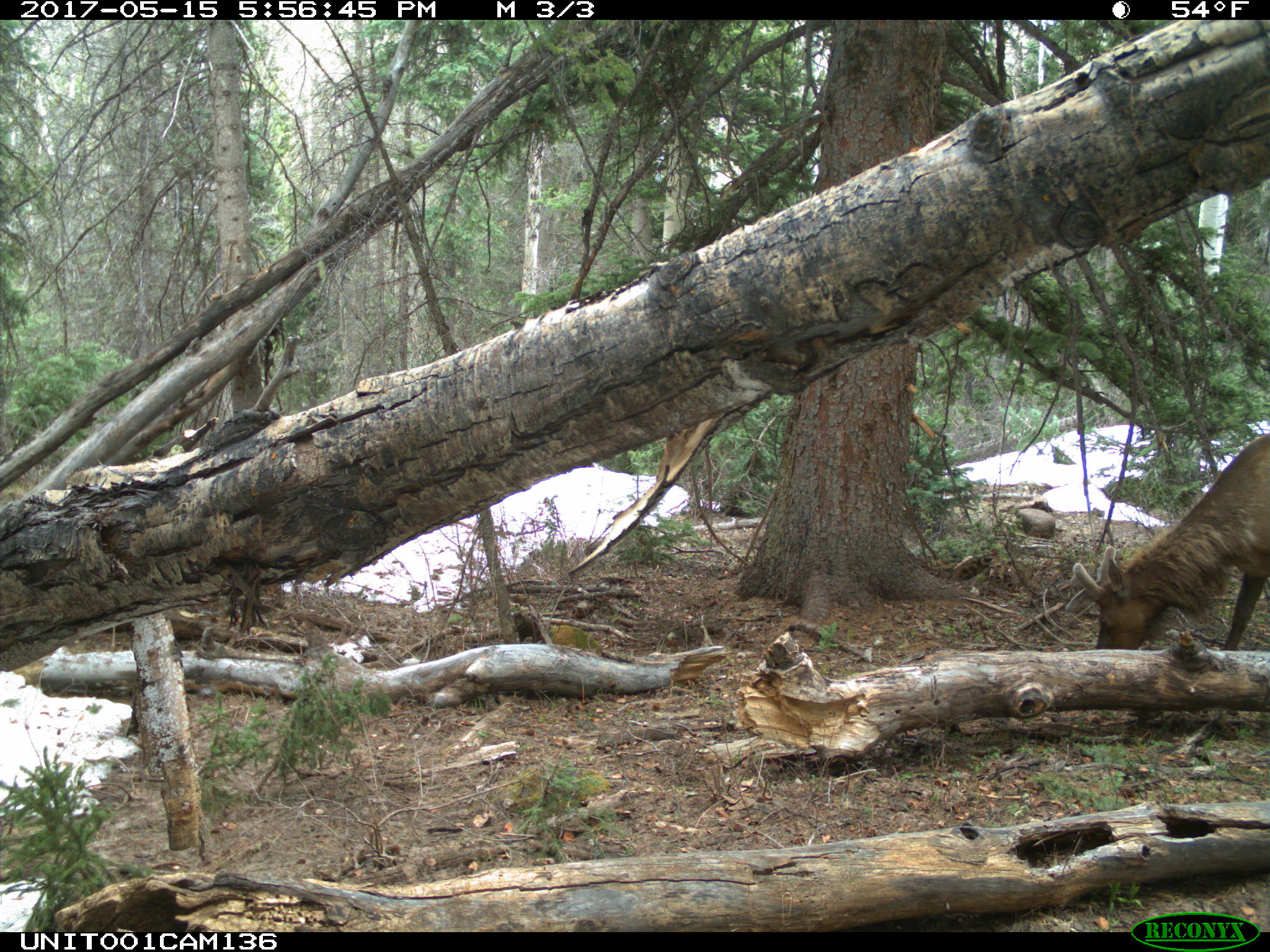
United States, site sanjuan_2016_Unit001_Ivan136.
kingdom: Animalia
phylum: Chordata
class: Mammalia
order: Artiodactyla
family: Cervidae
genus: Cervus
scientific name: Cervus elaphus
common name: red deer